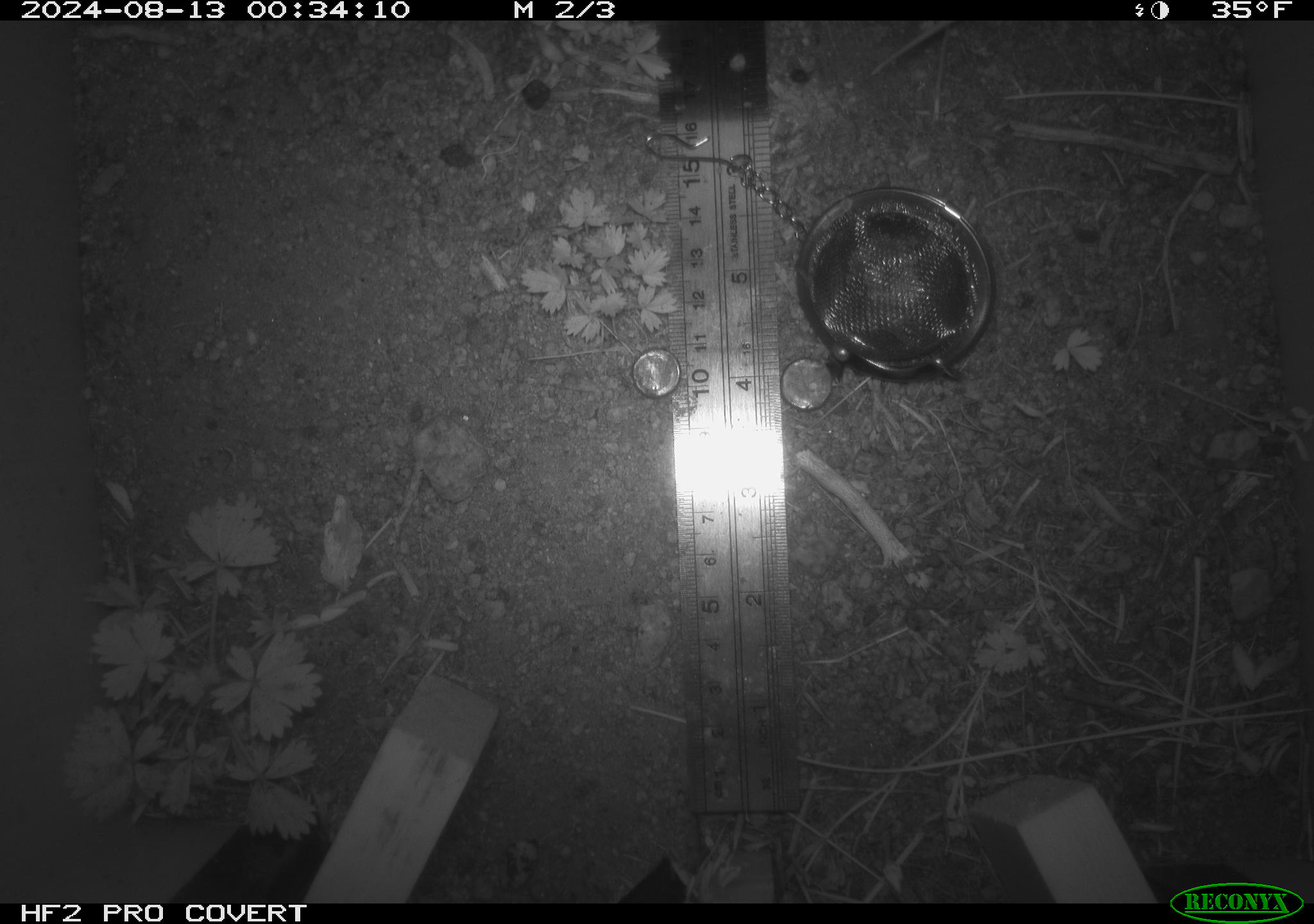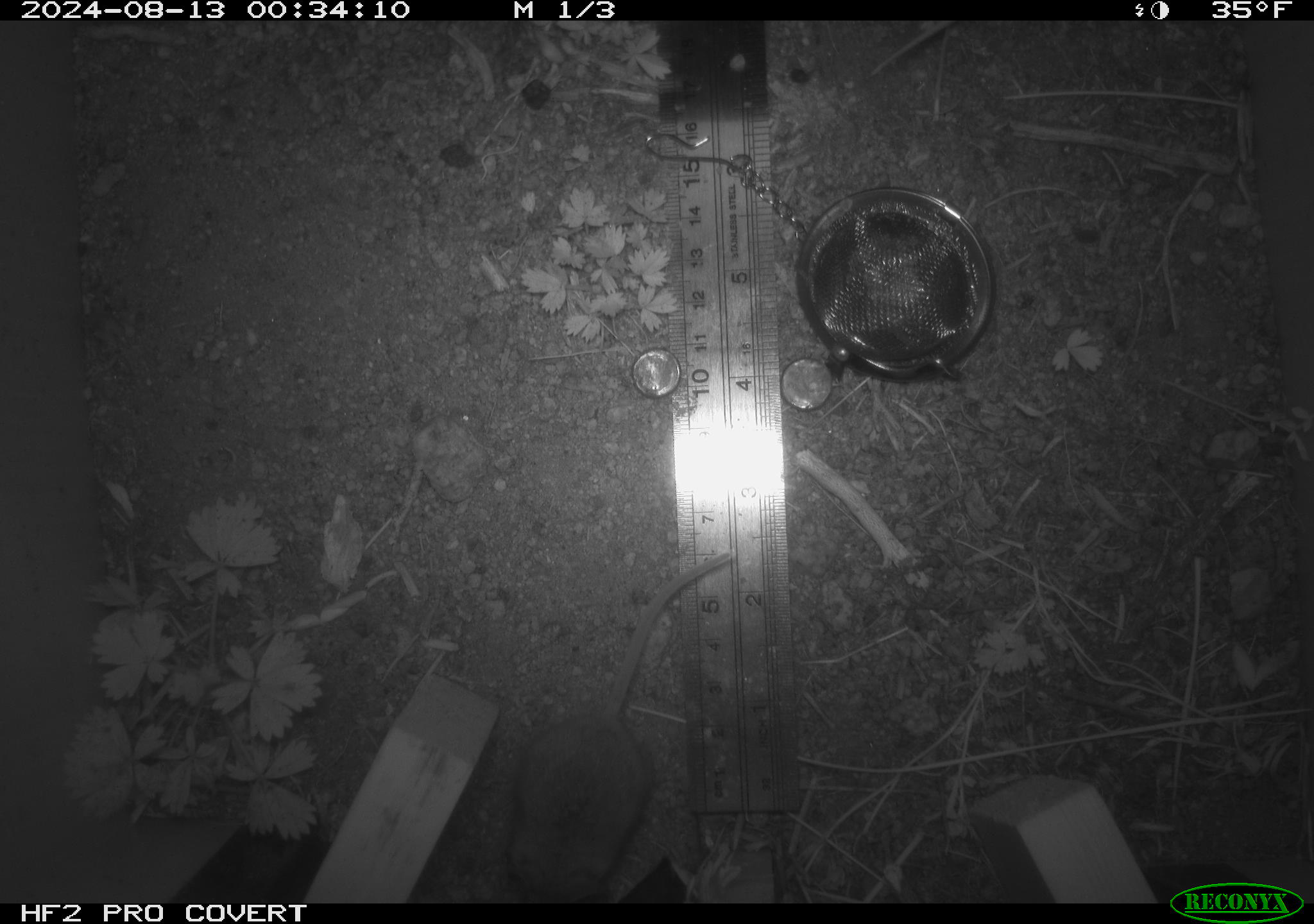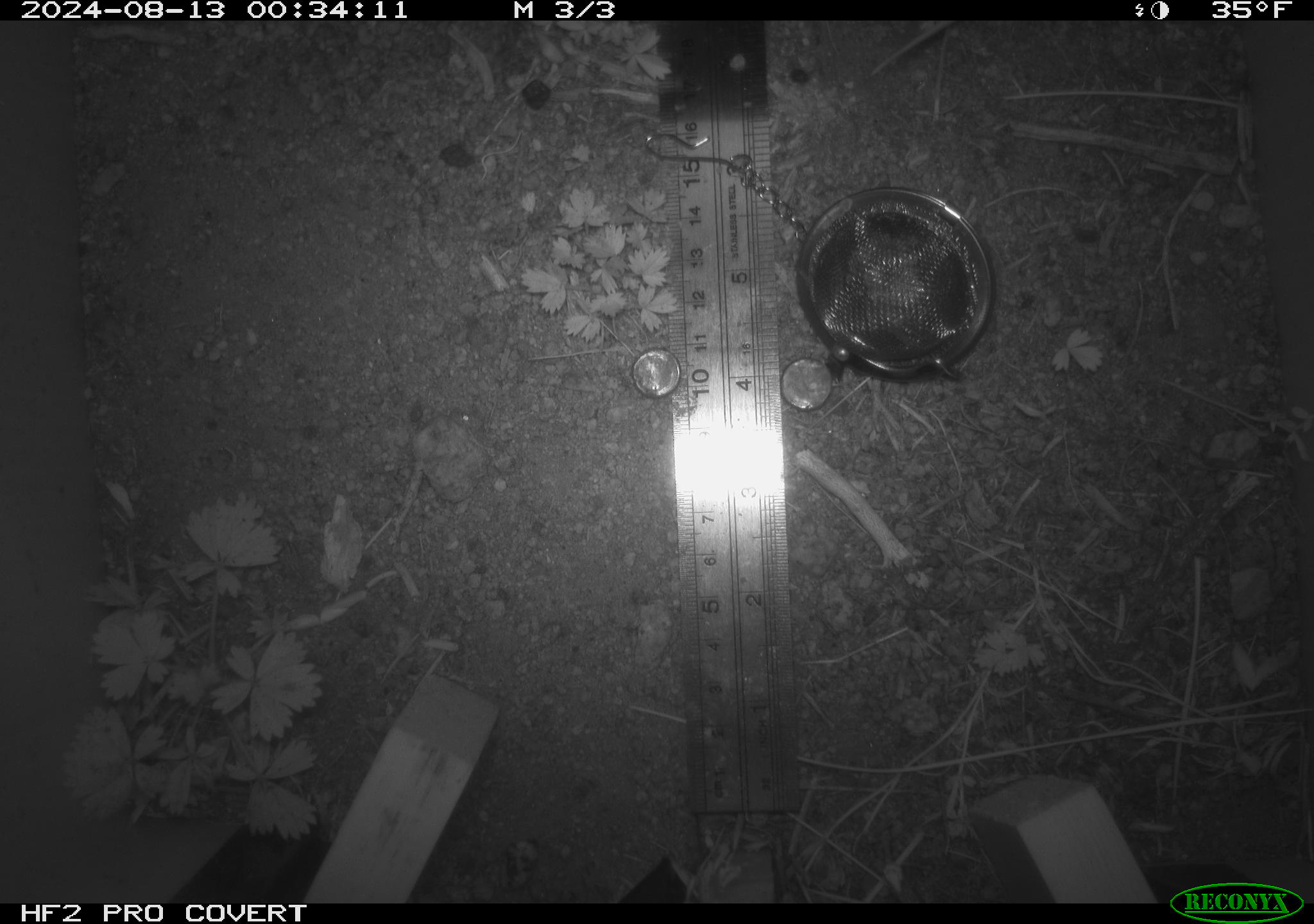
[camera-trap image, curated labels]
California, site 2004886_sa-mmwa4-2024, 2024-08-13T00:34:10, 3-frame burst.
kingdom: Animalia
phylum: Chordata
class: Mammalia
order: Rodentia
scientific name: Rodentia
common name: mouse species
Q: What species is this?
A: Mouse species (Rodentia).